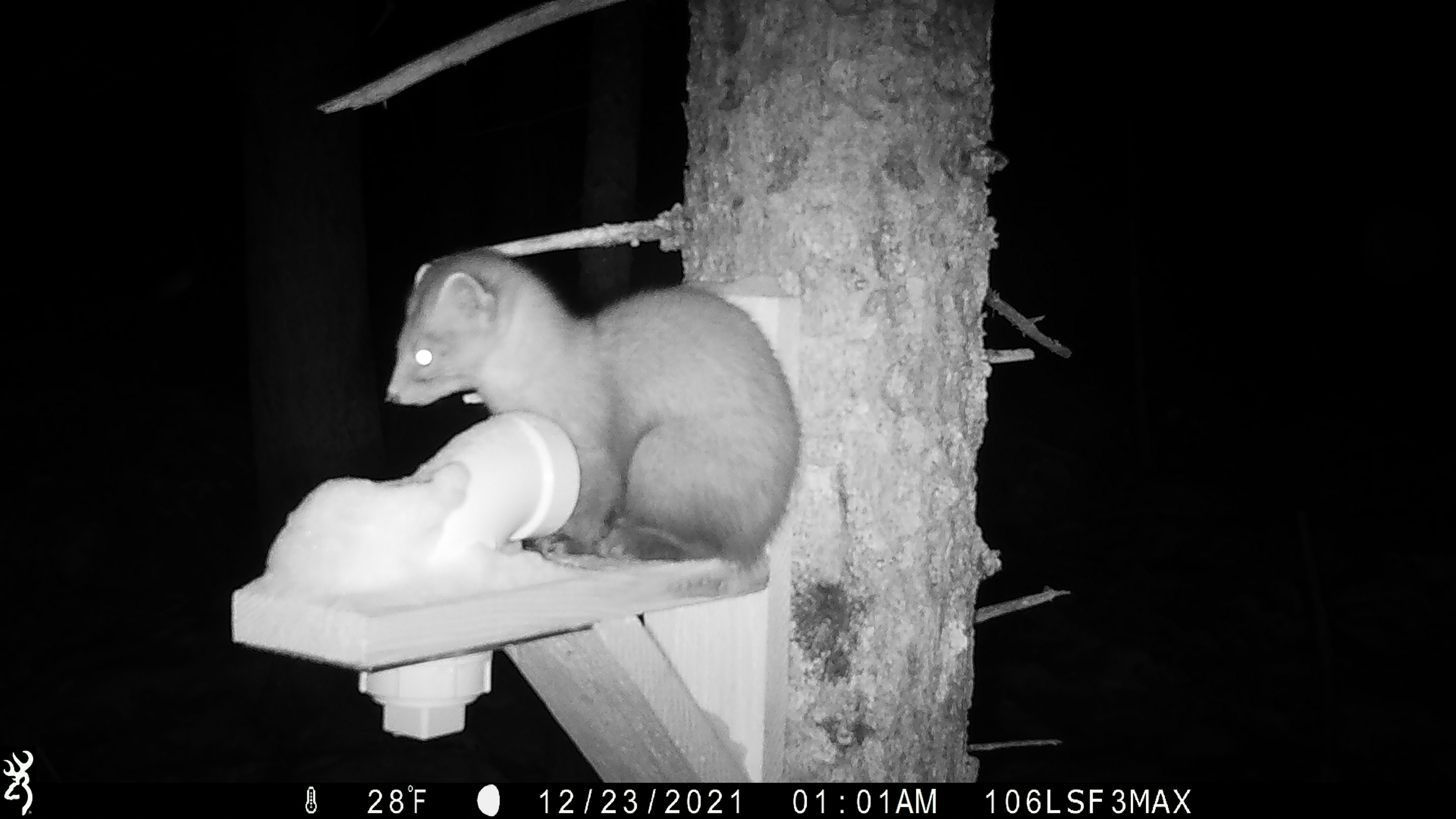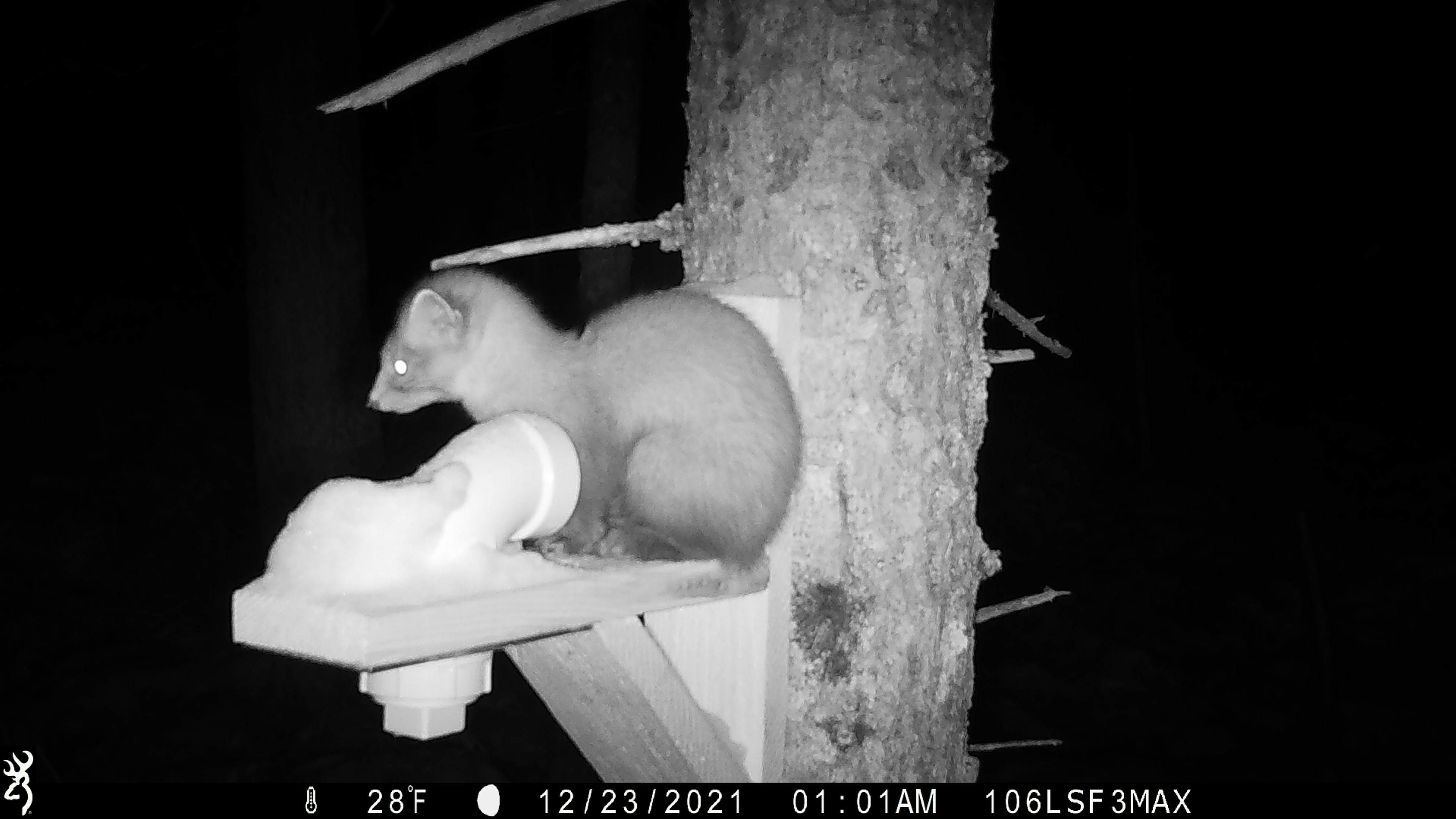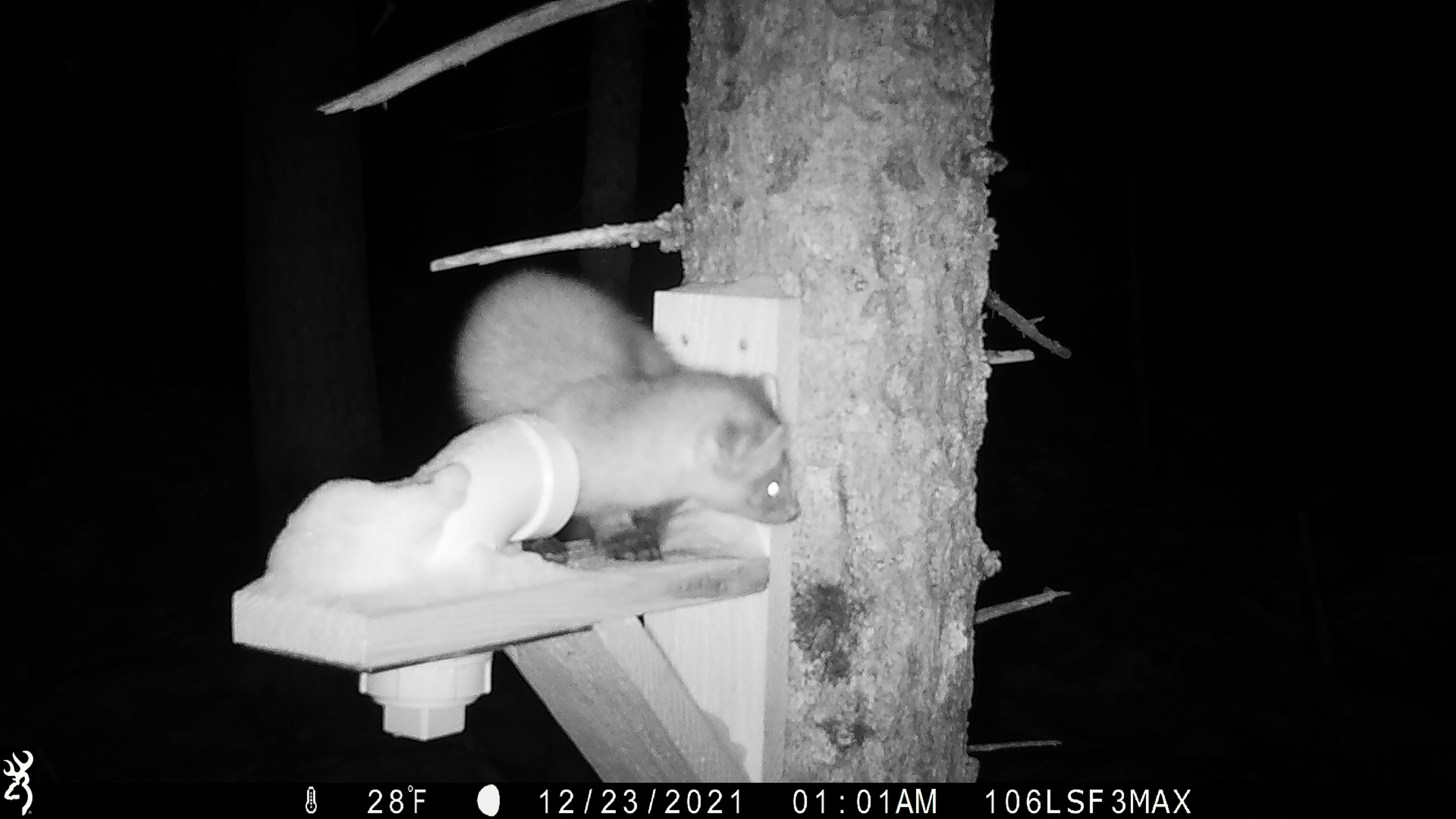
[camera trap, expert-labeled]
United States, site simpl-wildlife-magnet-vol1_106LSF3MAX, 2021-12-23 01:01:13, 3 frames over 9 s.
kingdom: Animalia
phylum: Chordata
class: Mammalia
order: Carnivora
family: Mustelidae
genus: Martes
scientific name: Martes americana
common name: american marten